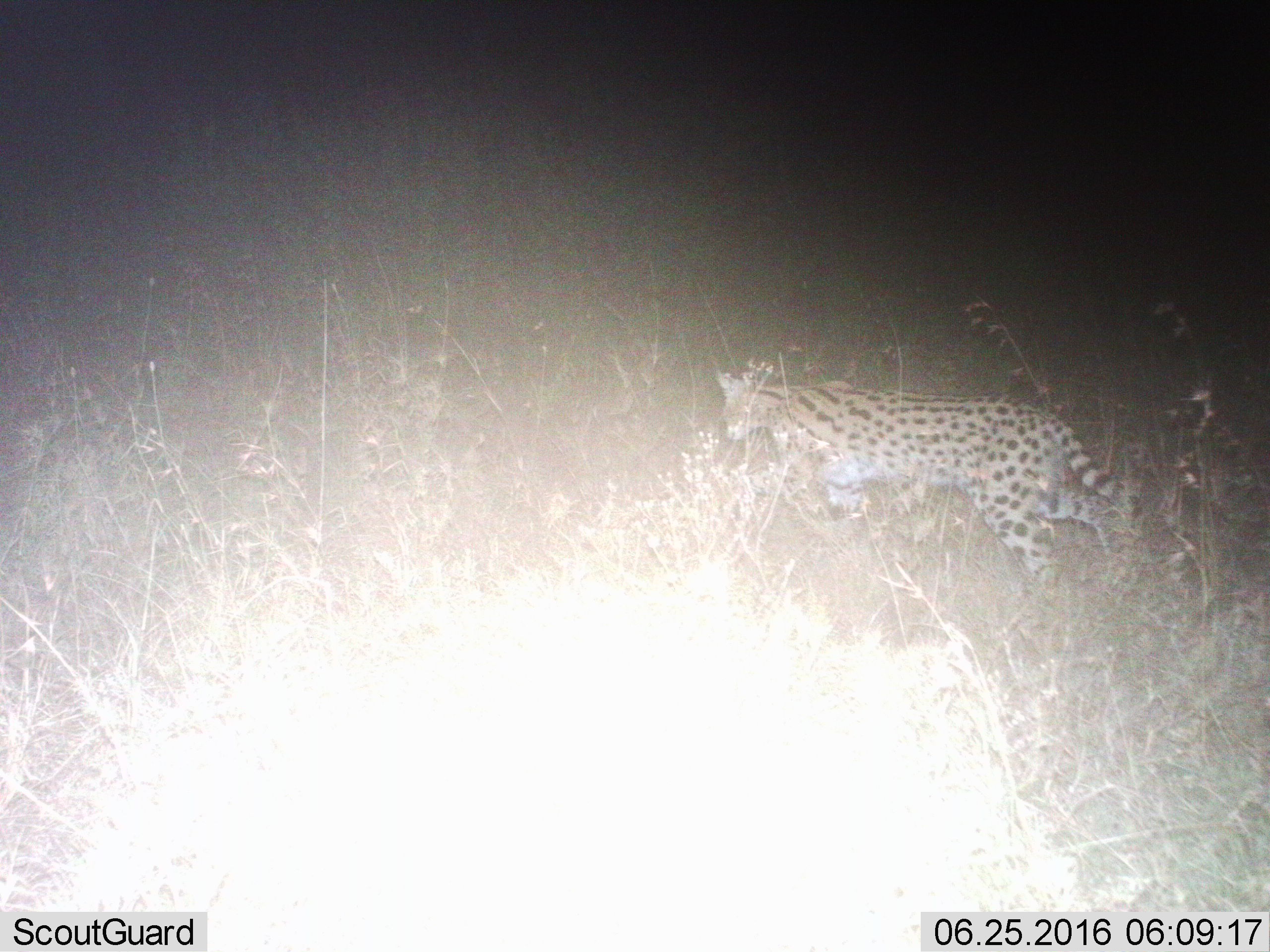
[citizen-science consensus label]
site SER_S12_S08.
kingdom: Animalia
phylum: Chordata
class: Mammalia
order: Carnivora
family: Felidae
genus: Leptailurus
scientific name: Leptailurus serval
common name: serval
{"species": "serval (Leptailurus serval)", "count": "1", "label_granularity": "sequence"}